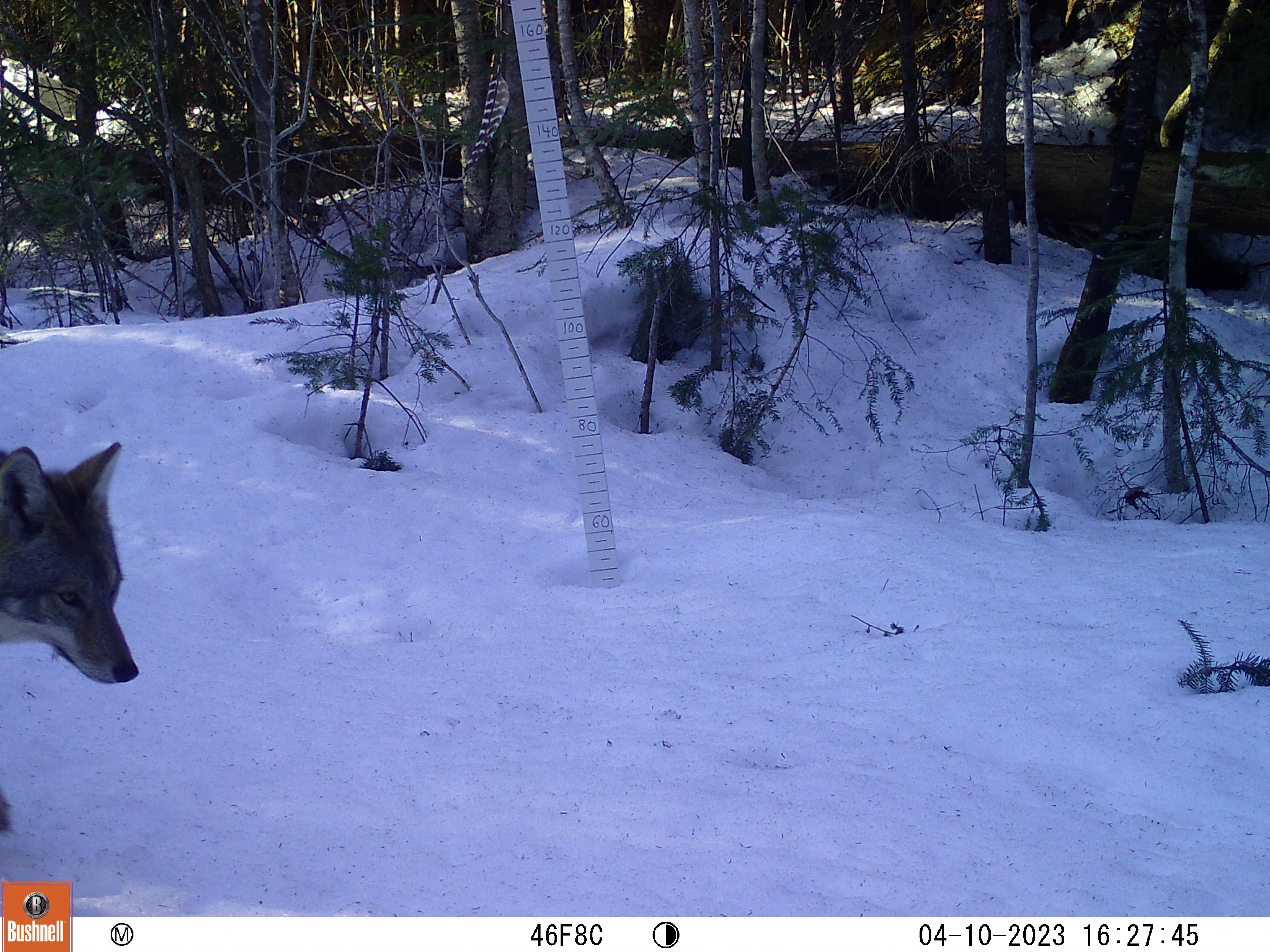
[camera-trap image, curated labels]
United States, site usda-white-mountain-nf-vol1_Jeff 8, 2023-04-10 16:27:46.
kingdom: Animalia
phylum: Chordata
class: Mammalia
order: Carnivora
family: Canidae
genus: Canis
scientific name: Canis latrans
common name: coyote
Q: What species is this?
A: Coyote (Canis latrans).